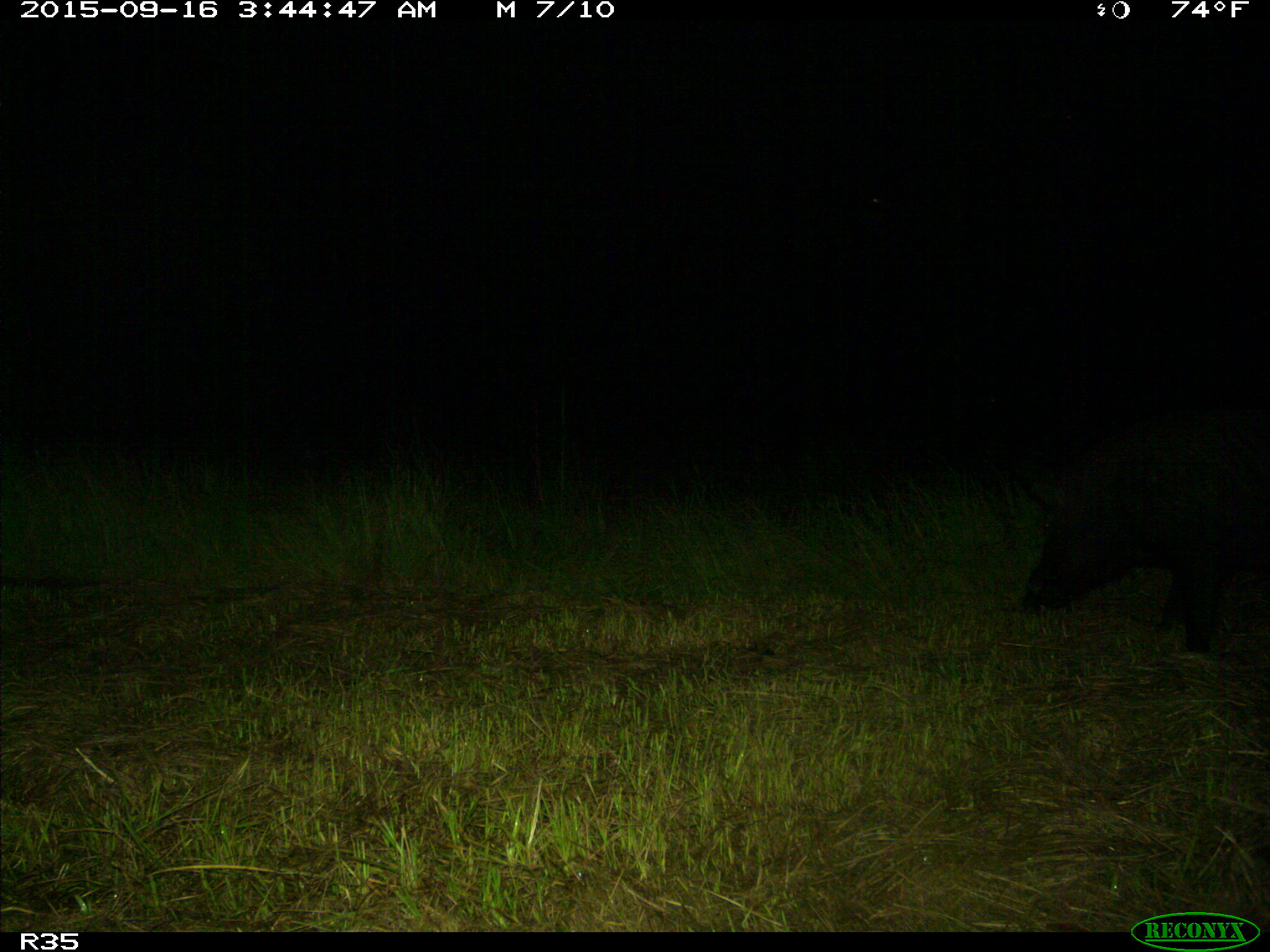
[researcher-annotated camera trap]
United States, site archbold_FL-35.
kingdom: Animalia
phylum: Chordata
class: Mammalia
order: Artiodactyla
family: Suidae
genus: Sus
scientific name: Sus scrofa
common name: wild boar